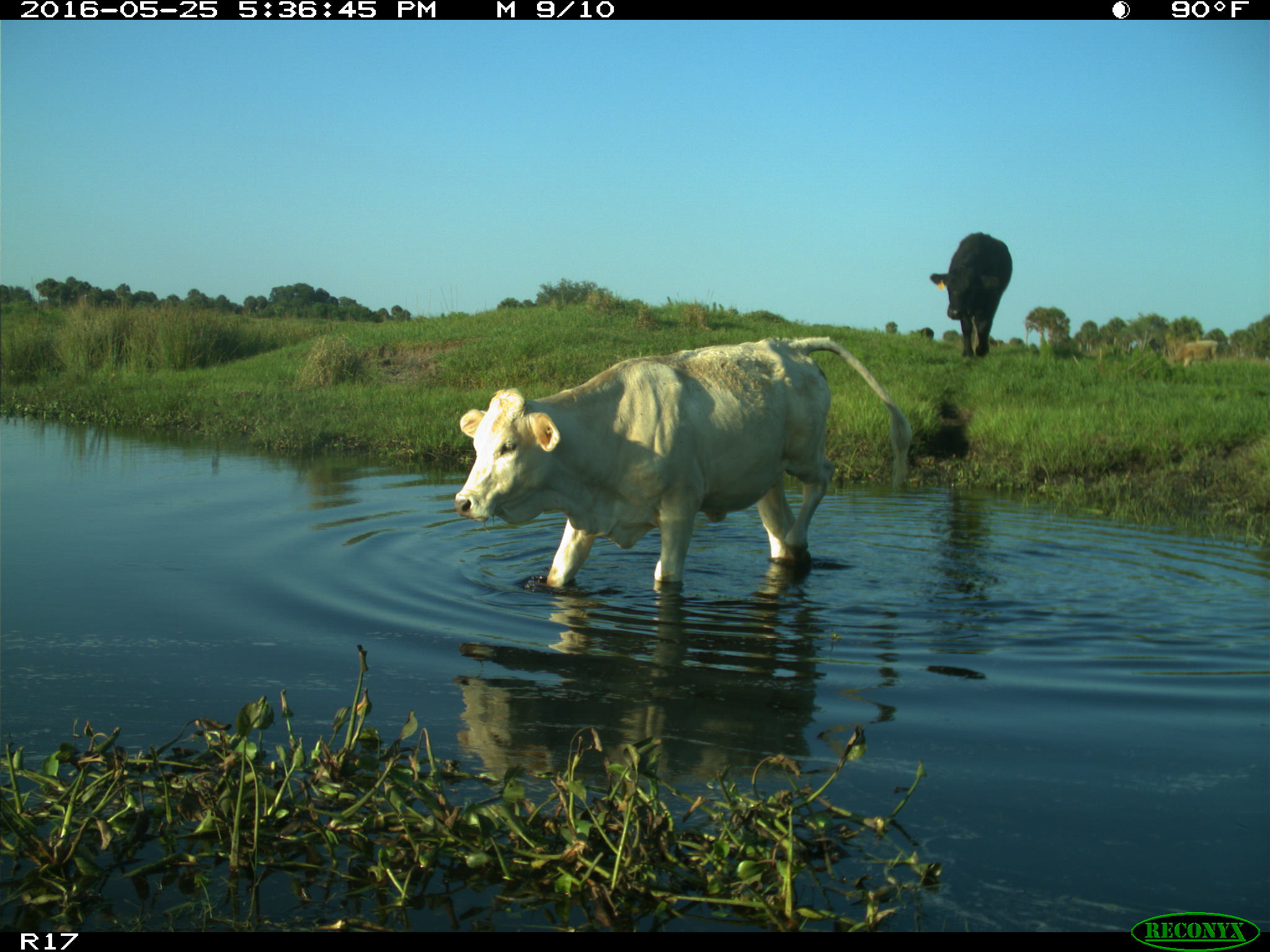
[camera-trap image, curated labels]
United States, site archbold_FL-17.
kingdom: Animalia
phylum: Chordata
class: Mammalia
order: Artiodactyla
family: Bovidae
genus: Bos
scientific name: Bos taurus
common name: domestic cow